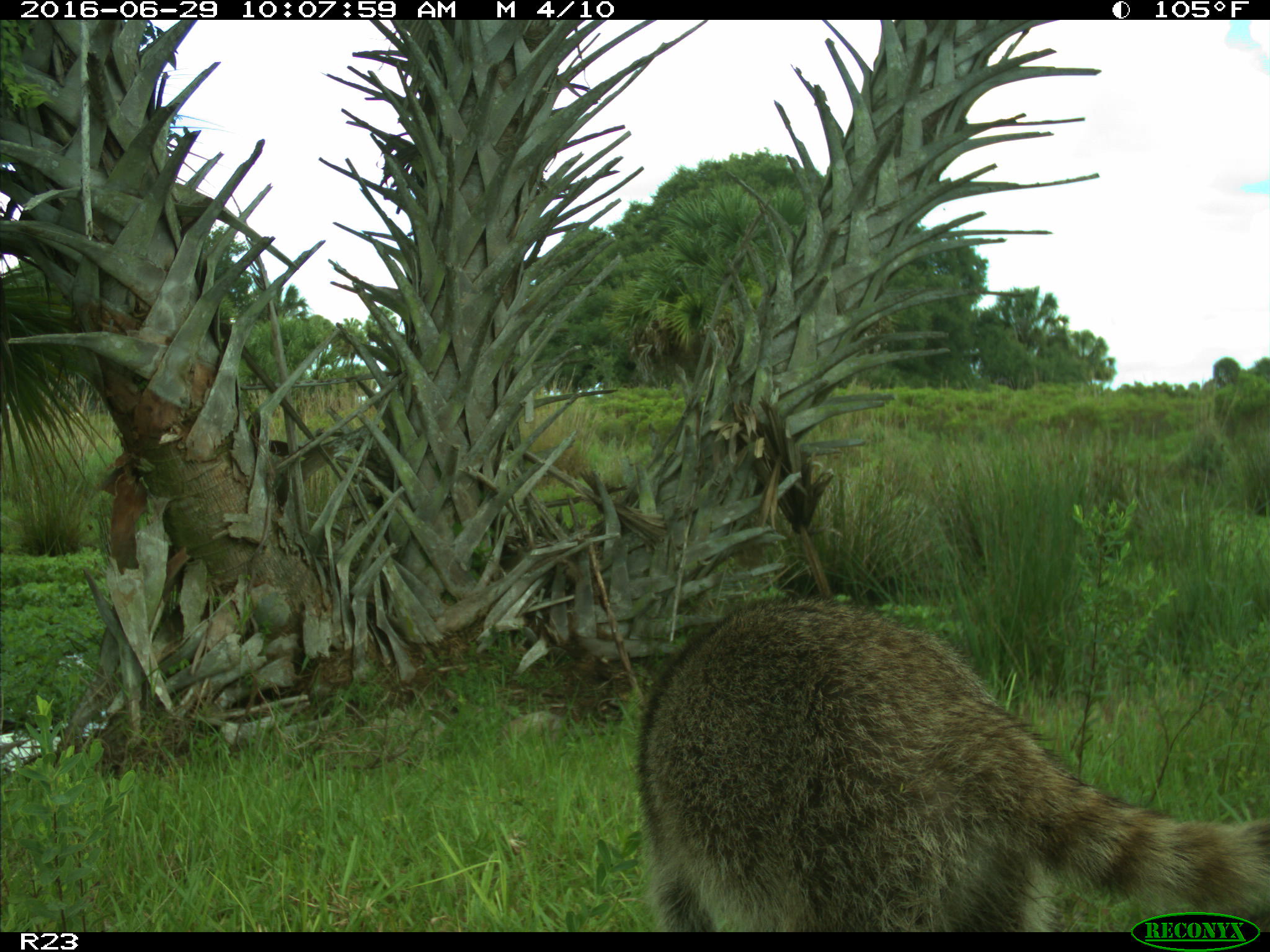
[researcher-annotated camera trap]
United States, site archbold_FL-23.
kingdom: Animalia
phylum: Chordata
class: Mammalia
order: Carnivora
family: Procyonidae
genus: Procyon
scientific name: Procyon lotor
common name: common raccoon